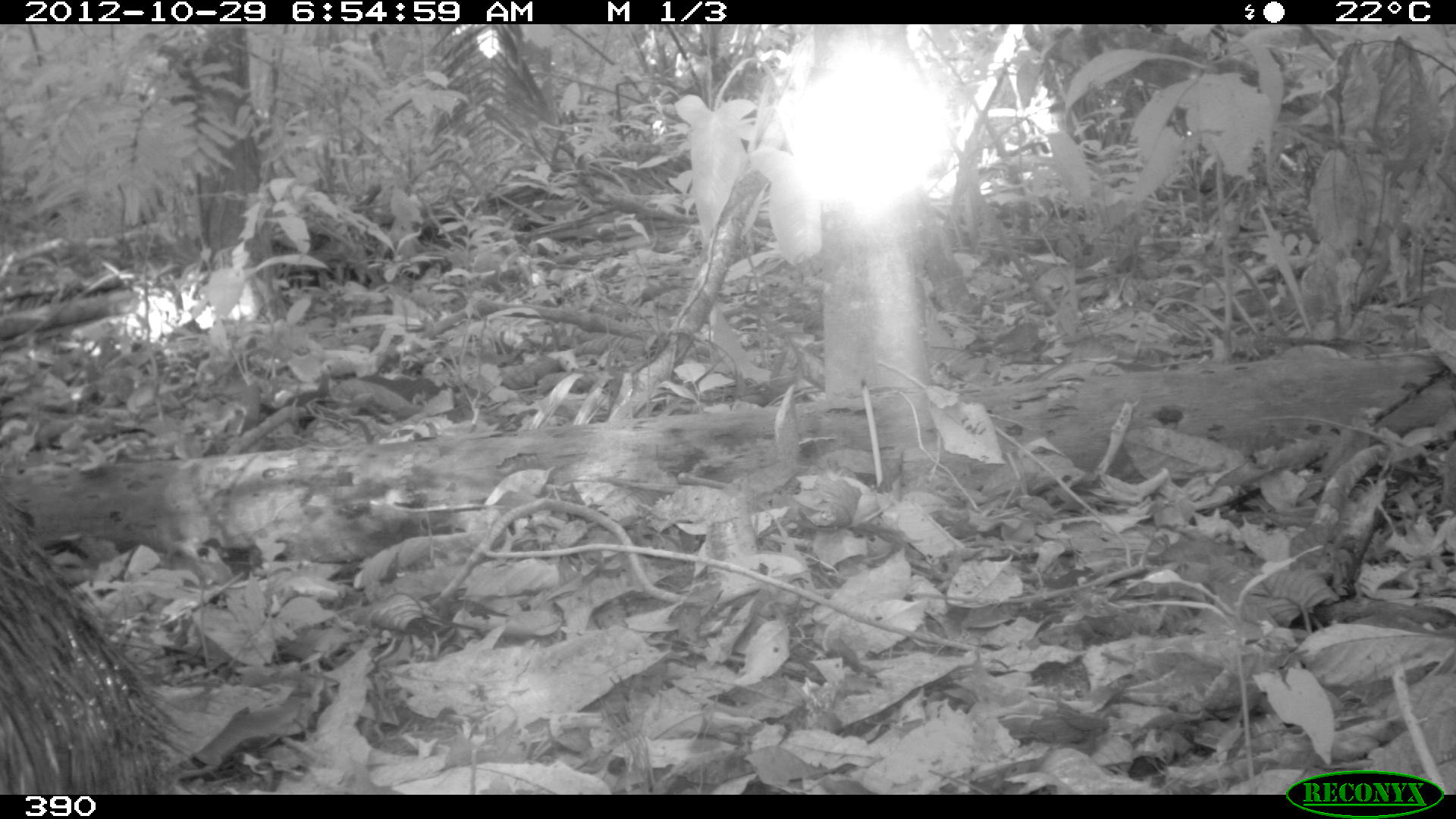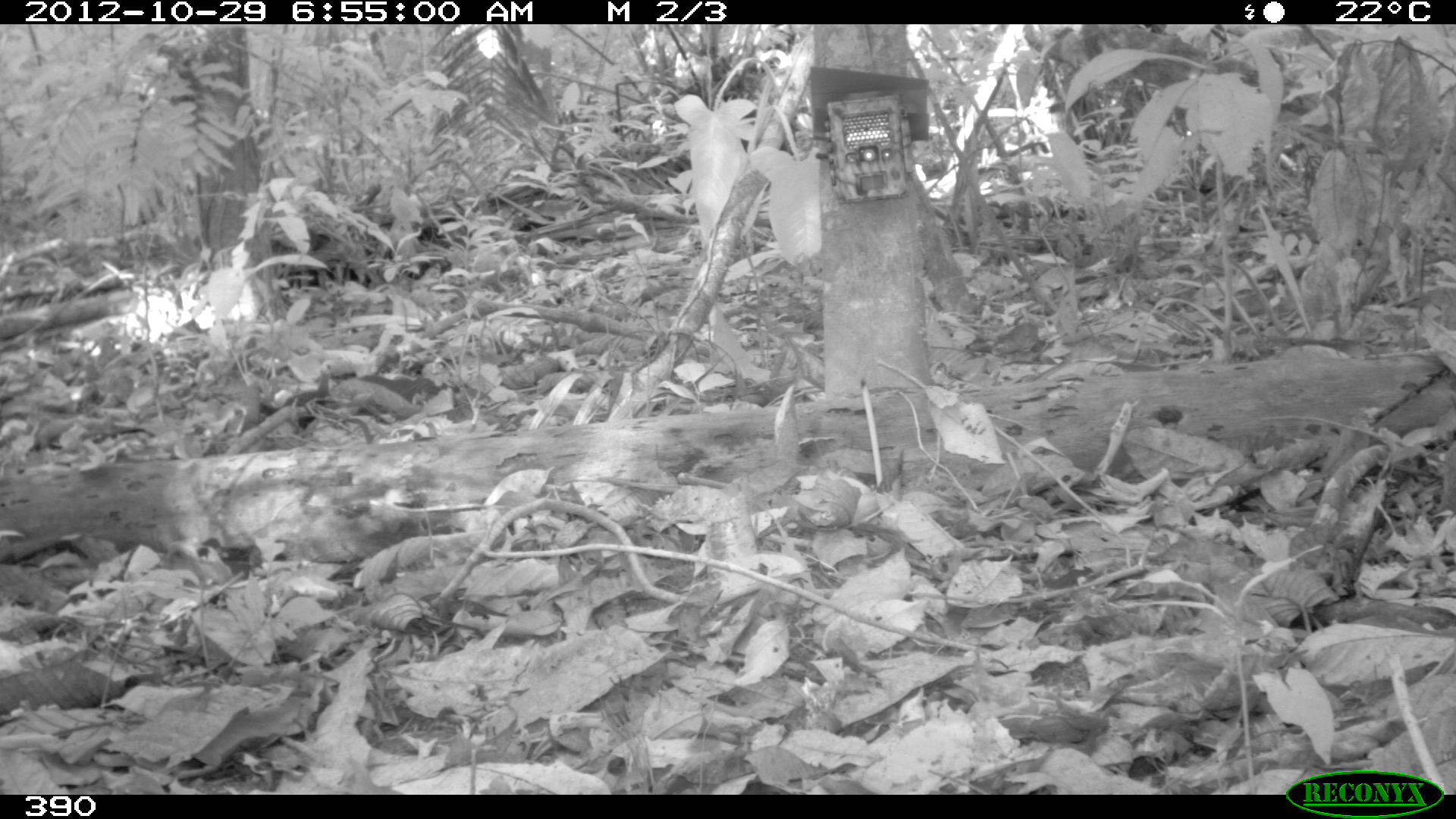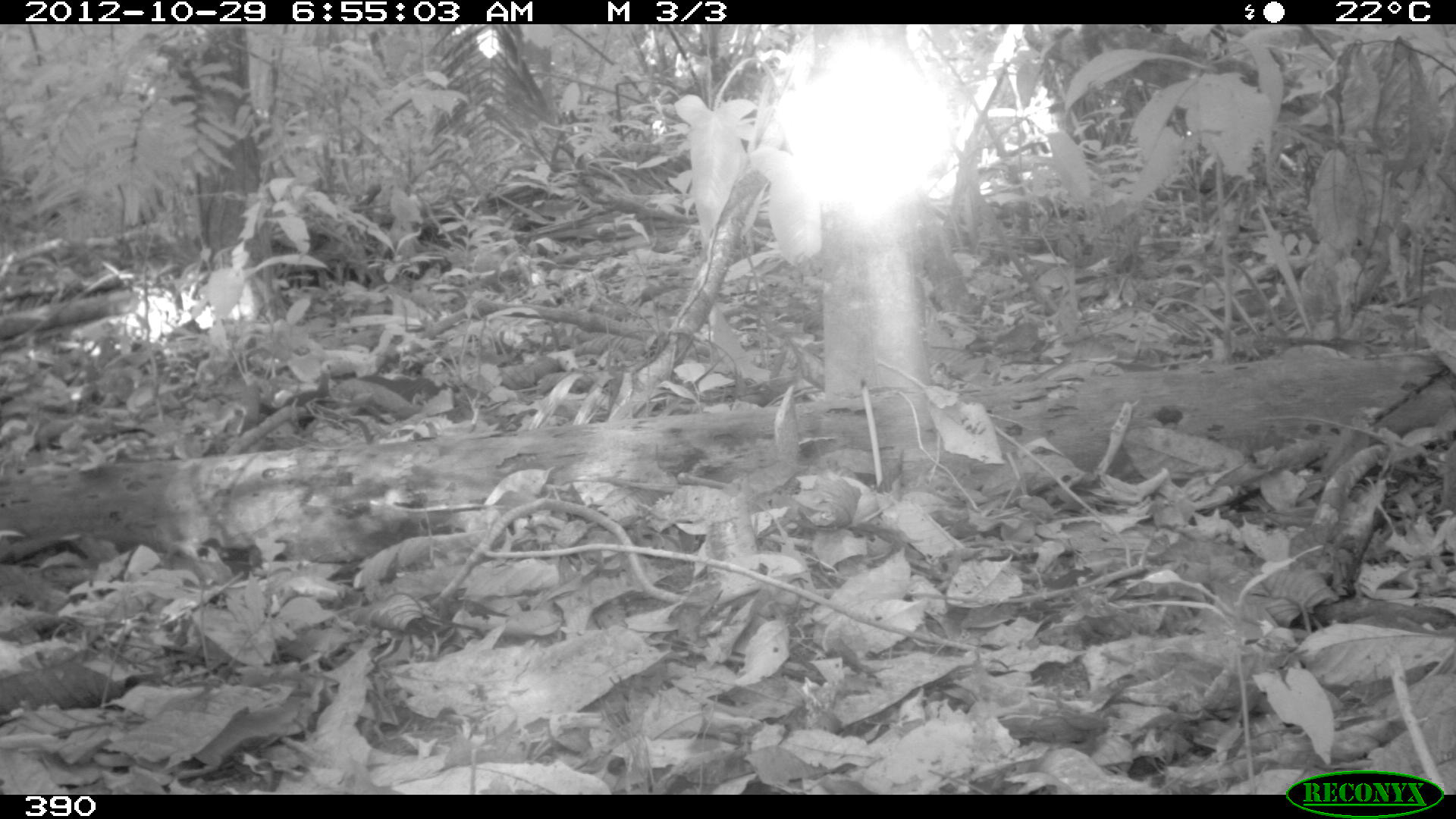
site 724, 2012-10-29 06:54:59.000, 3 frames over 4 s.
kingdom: Animalia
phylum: Chordata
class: Mammalia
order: Artiodactyla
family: Tayassuidae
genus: Tayassu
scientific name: Tayassu pecari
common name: white-lipped peccary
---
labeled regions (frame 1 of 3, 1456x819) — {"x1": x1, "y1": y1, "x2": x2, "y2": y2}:
tayassu pecari: {"x1": 0, "y1": 460, "x2": 205, "y2": 794}